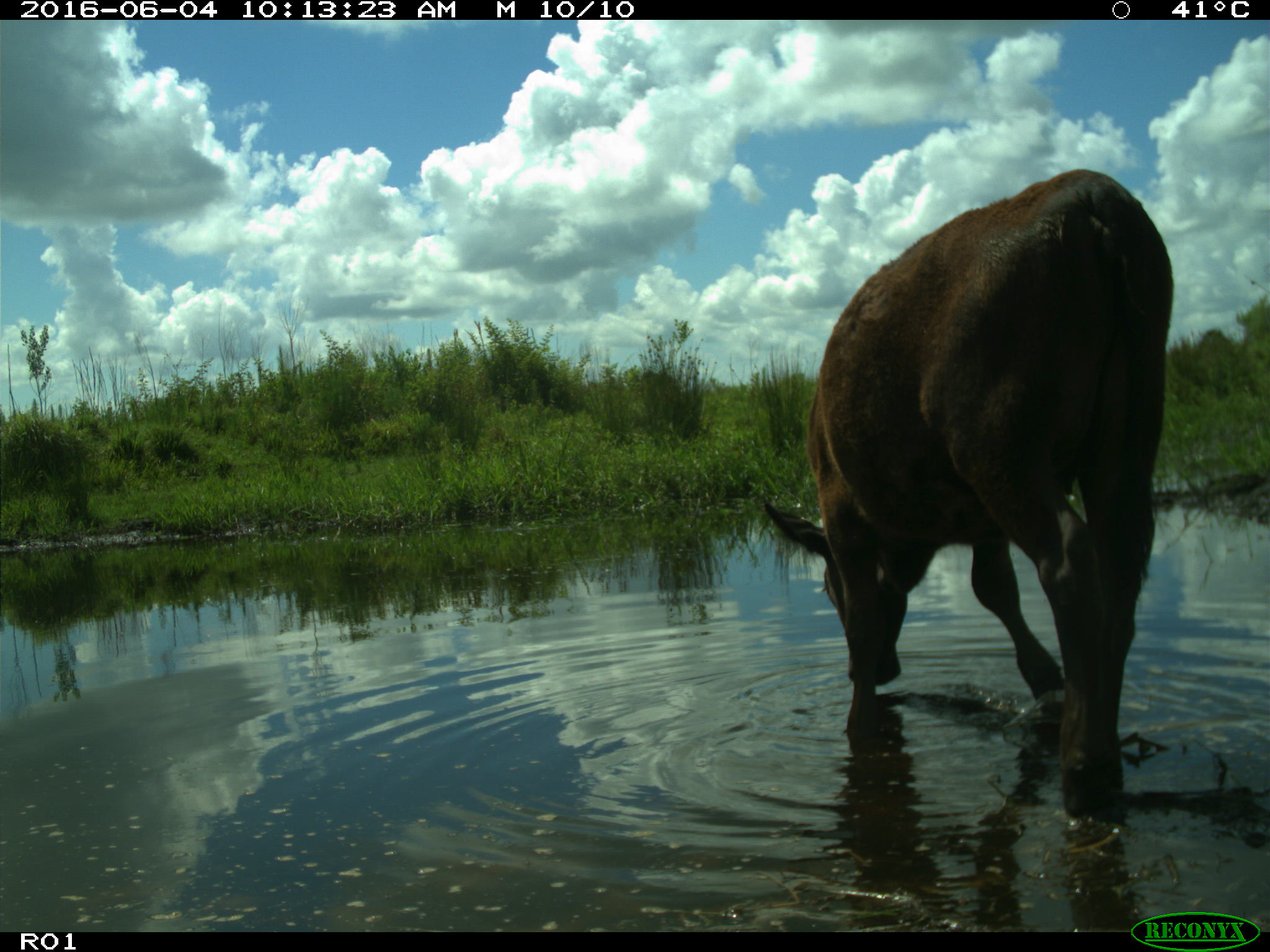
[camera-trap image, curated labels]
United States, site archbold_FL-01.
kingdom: Animalia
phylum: Chordata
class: Mammalia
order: Artiodactyla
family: Bovidae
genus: Bos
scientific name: Bos taurus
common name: domestic cow